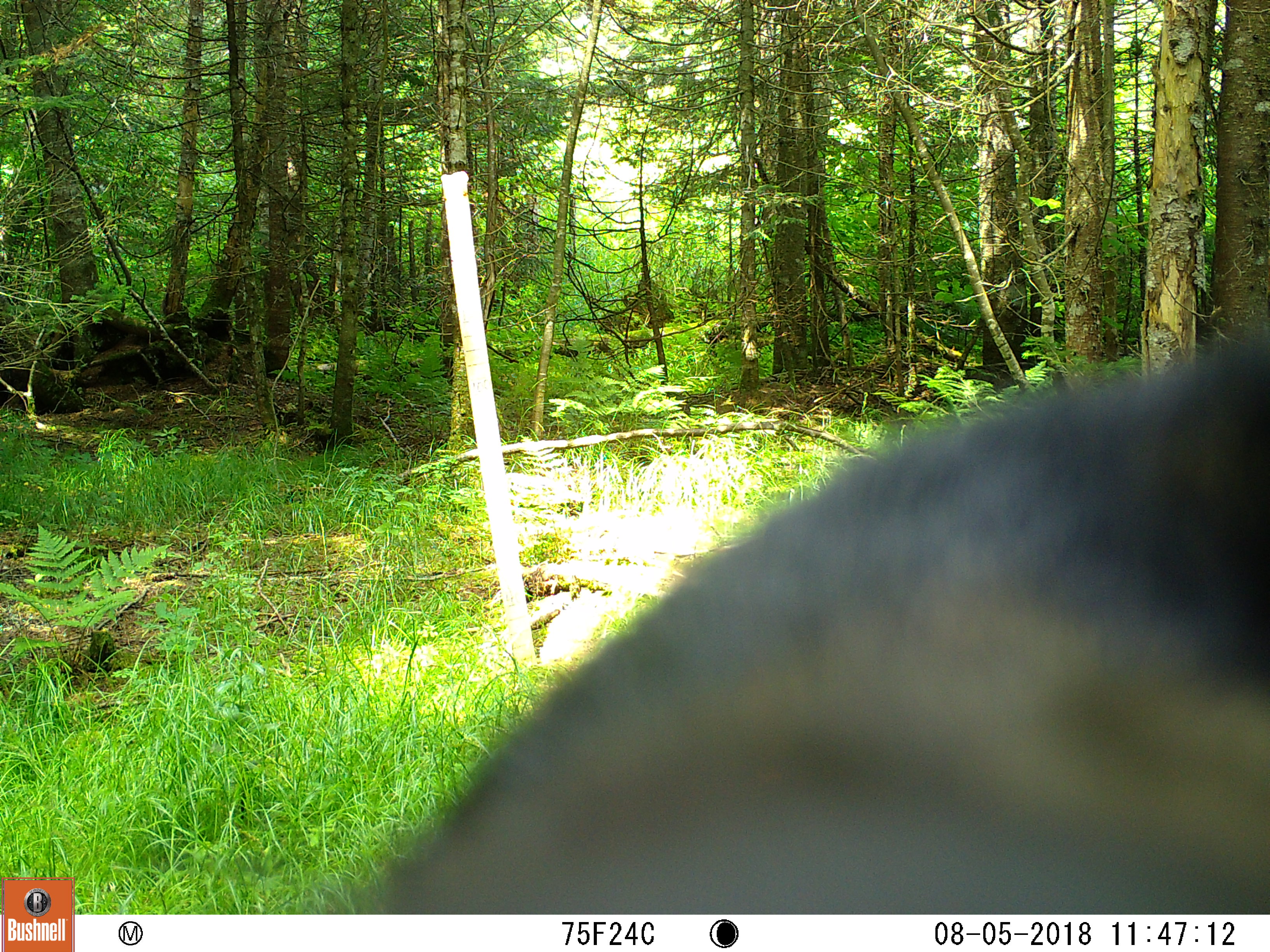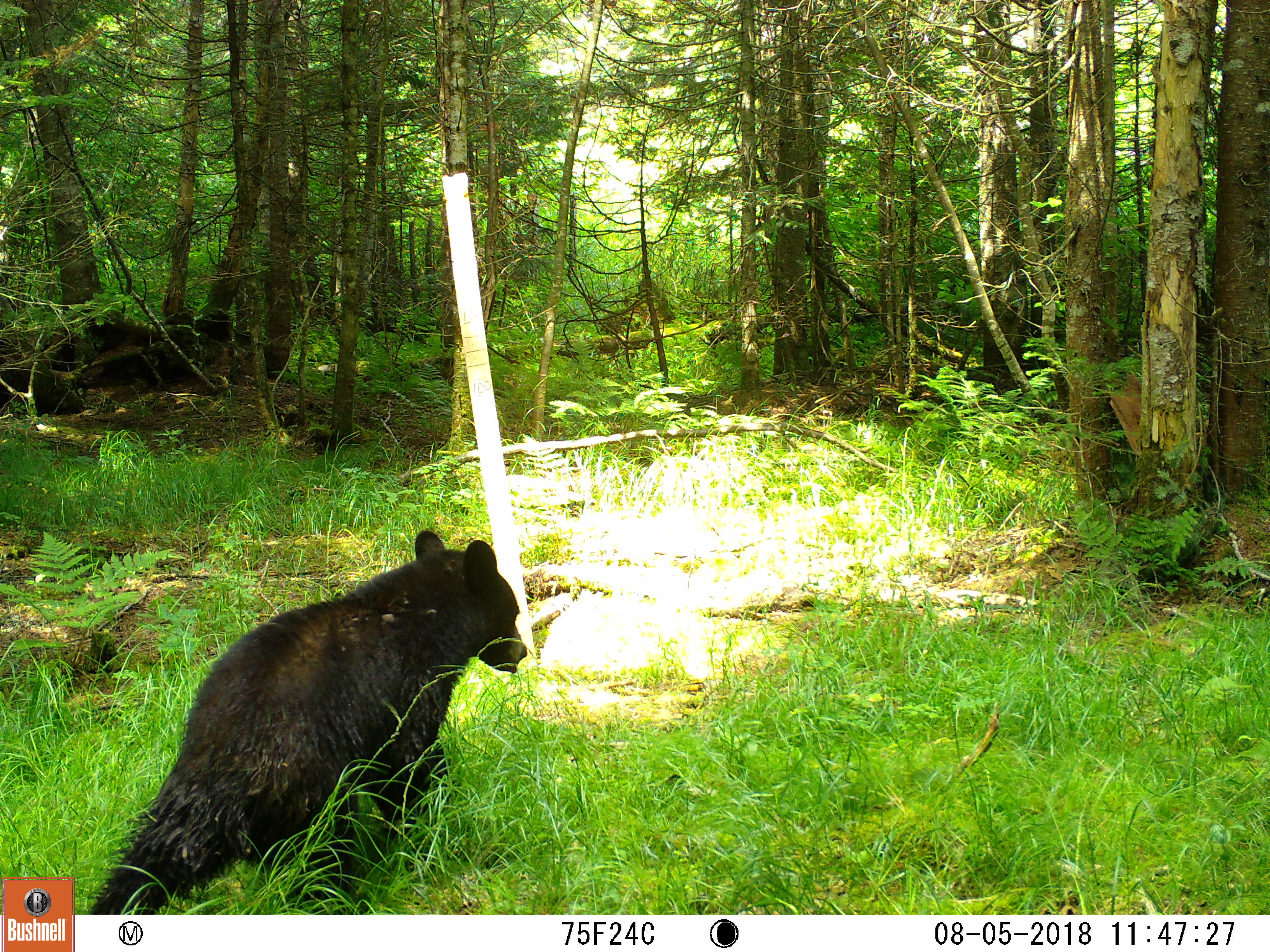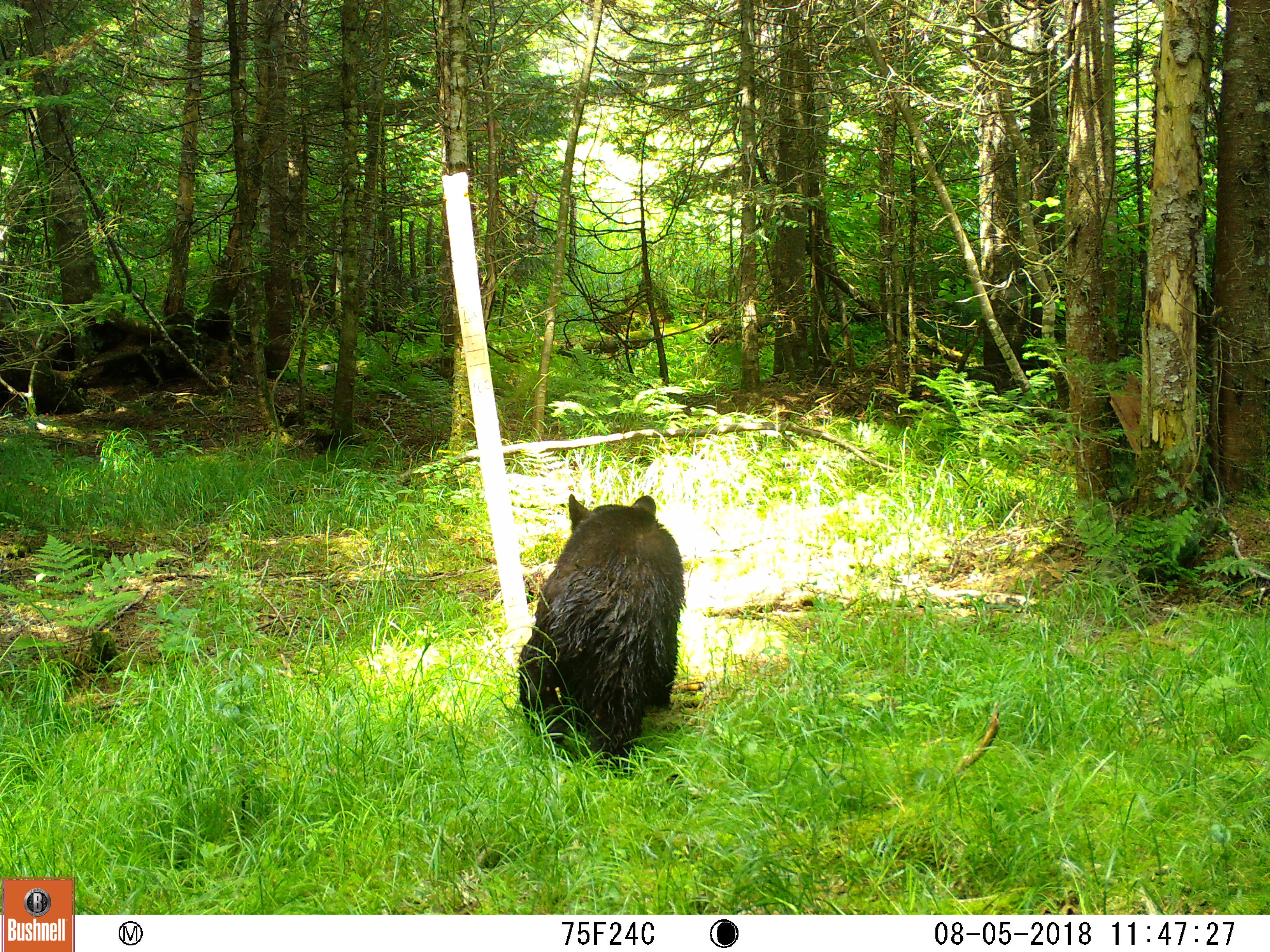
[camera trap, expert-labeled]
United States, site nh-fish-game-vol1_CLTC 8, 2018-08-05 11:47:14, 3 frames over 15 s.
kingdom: Animalia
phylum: Chordata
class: Mammalia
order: Carnivora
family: Ursidae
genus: Ursus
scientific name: Ursus americanus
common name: black bear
Black bear (Ursus americanus).